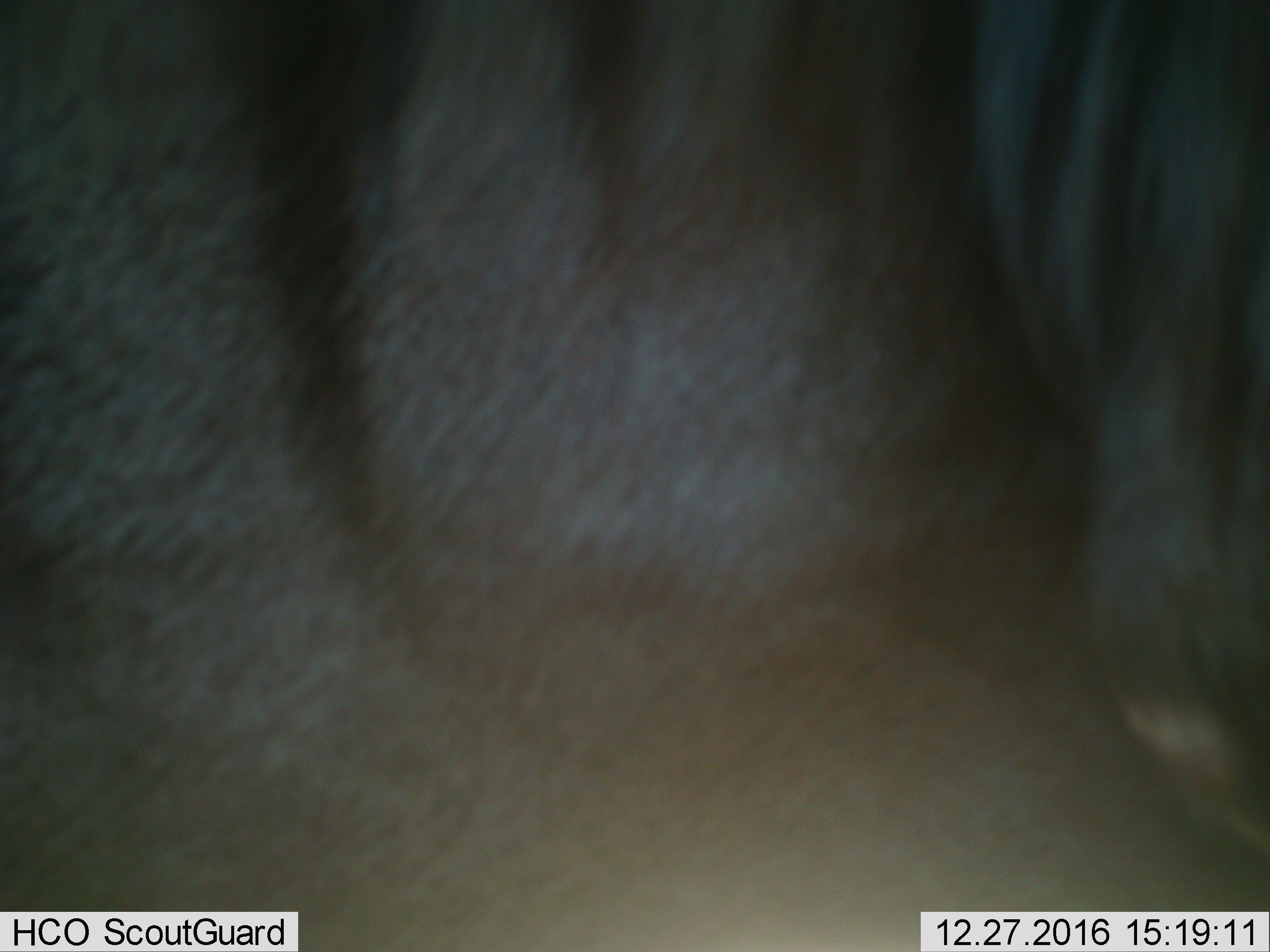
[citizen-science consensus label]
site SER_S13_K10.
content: unidentified animal